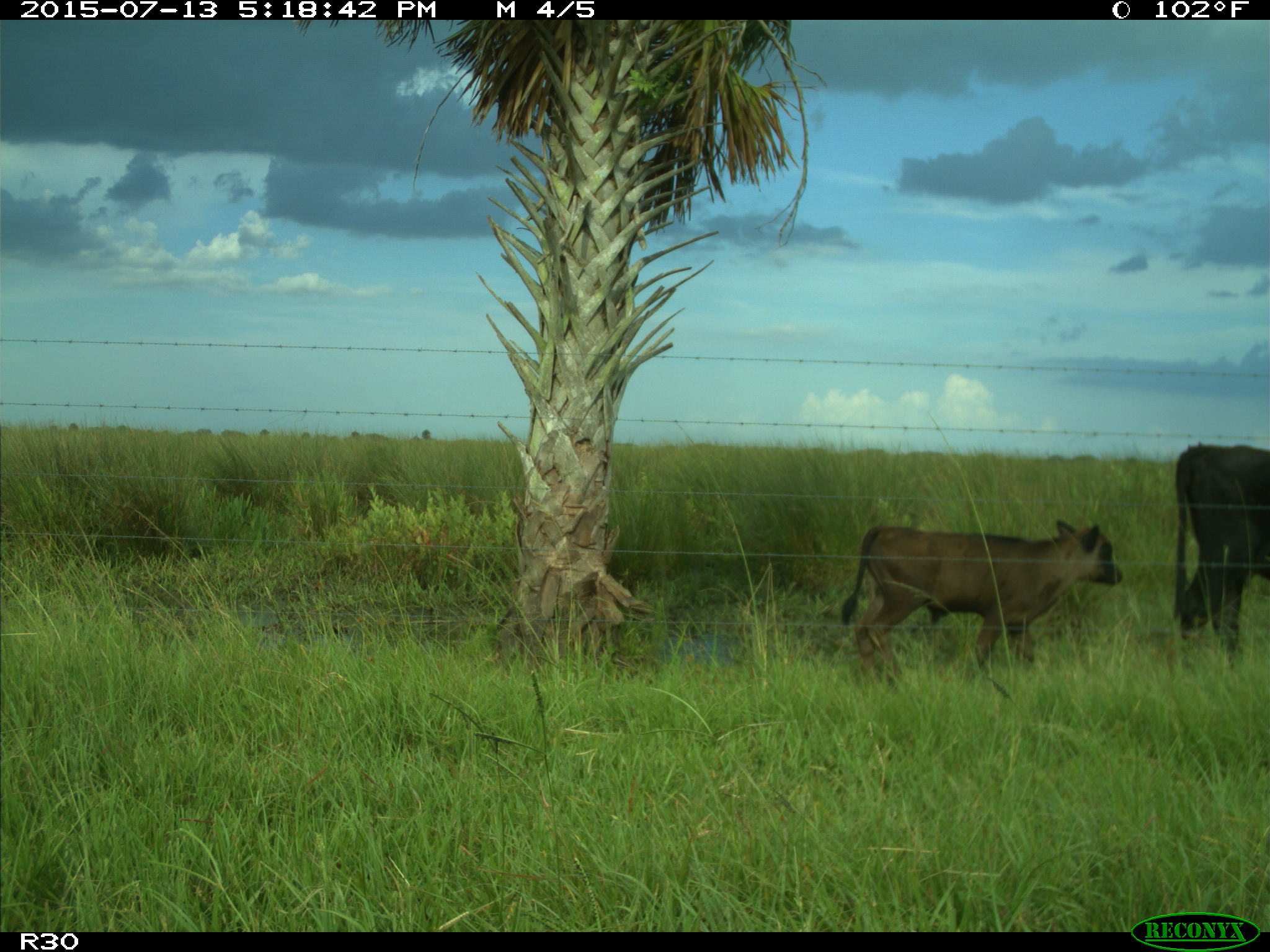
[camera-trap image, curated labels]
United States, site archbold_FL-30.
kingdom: Animalia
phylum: Chordata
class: Mammalia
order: Artiodactyla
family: Bovidae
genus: Bos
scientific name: Bos taurus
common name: domestic cow